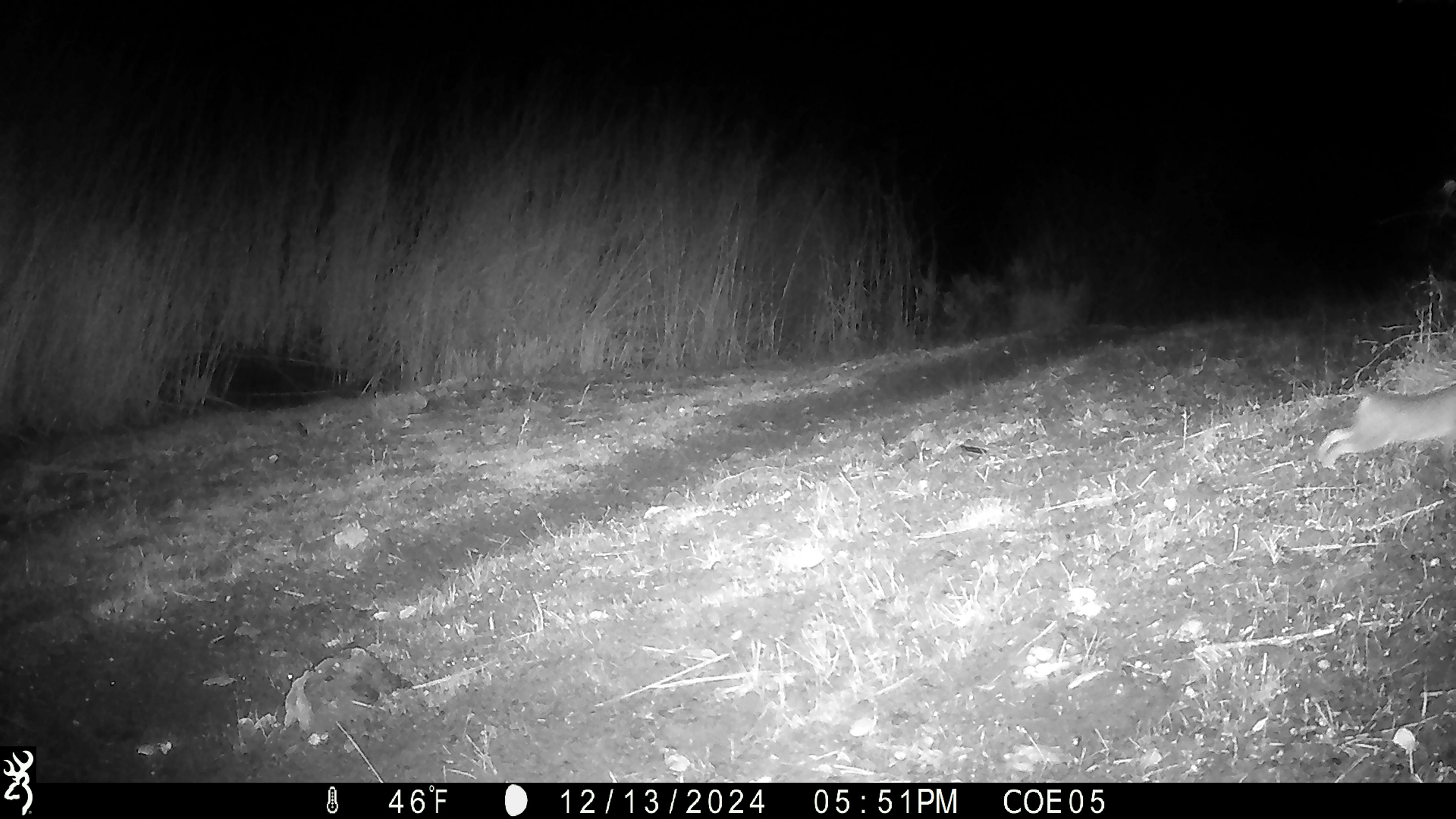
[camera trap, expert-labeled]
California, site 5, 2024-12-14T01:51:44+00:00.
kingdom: Animalia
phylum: Chordata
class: Mammalia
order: Lagomorpha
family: Leporidae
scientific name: Leporidae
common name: rabbit